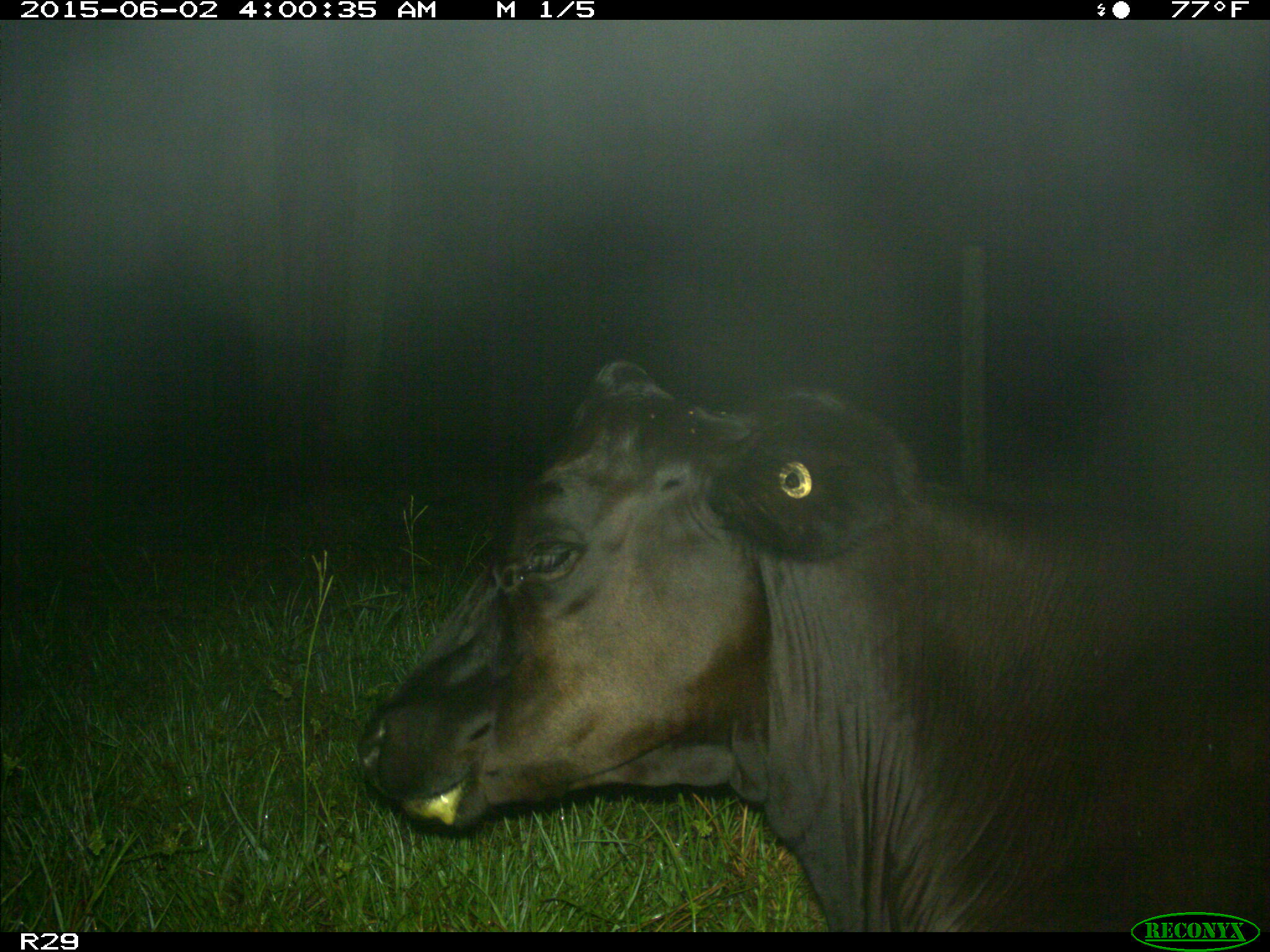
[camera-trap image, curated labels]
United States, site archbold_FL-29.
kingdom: Animalia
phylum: Chordata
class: Mammalia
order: Artiodactyla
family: Bovidae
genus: Bos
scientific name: Bos taurus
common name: domestic cow